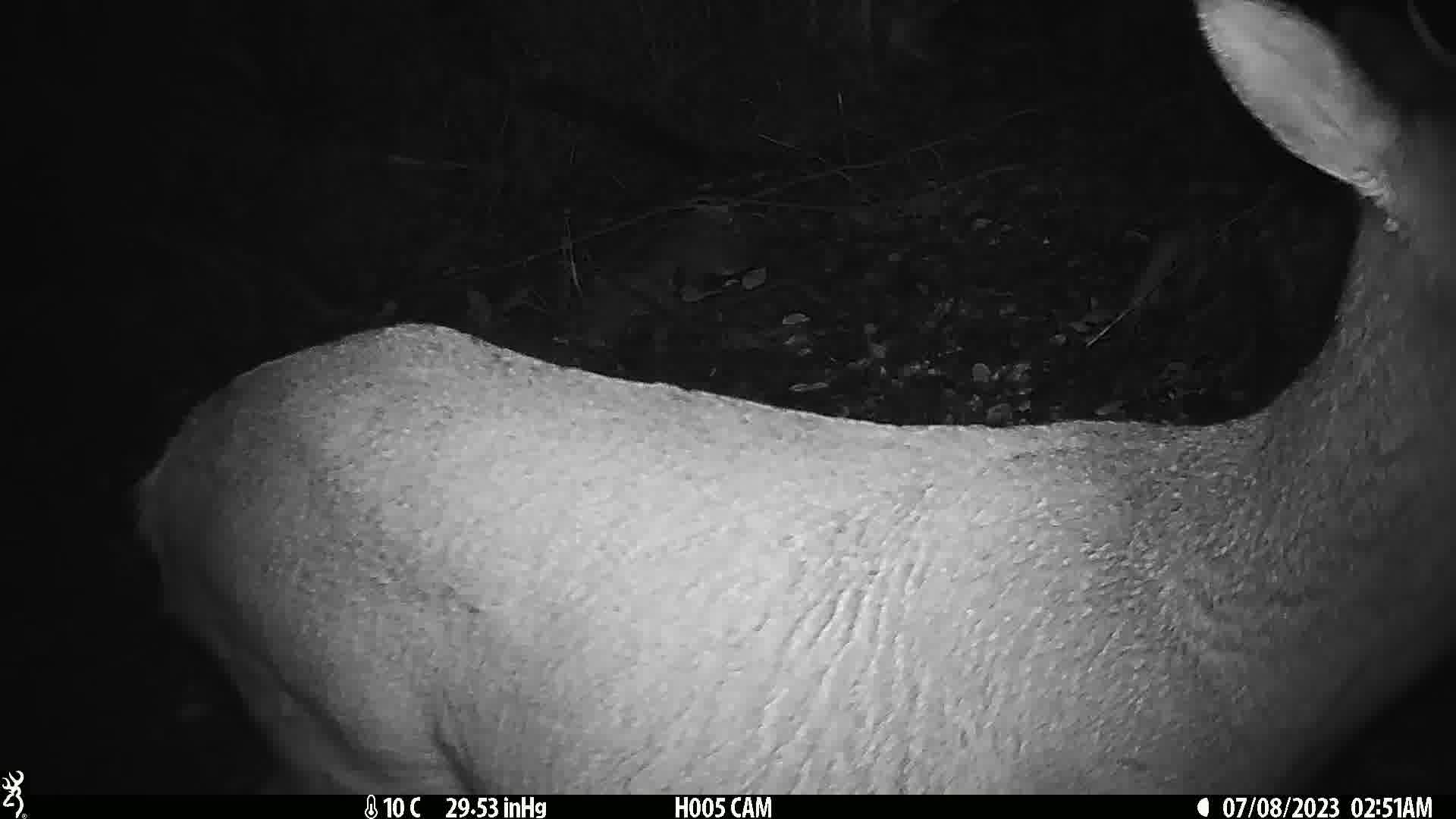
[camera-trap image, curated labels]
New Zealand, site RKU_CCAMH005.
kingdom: Animalia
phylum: Chordata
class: Mammalia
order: Artiodactyla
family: Cervidae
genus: Odocoileus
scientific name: Odocoileus virginianus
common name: white-tailed deer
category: white tailed deer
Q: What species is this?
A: White tailed deer (white-tailed deer) (Odocoileus virginianus).